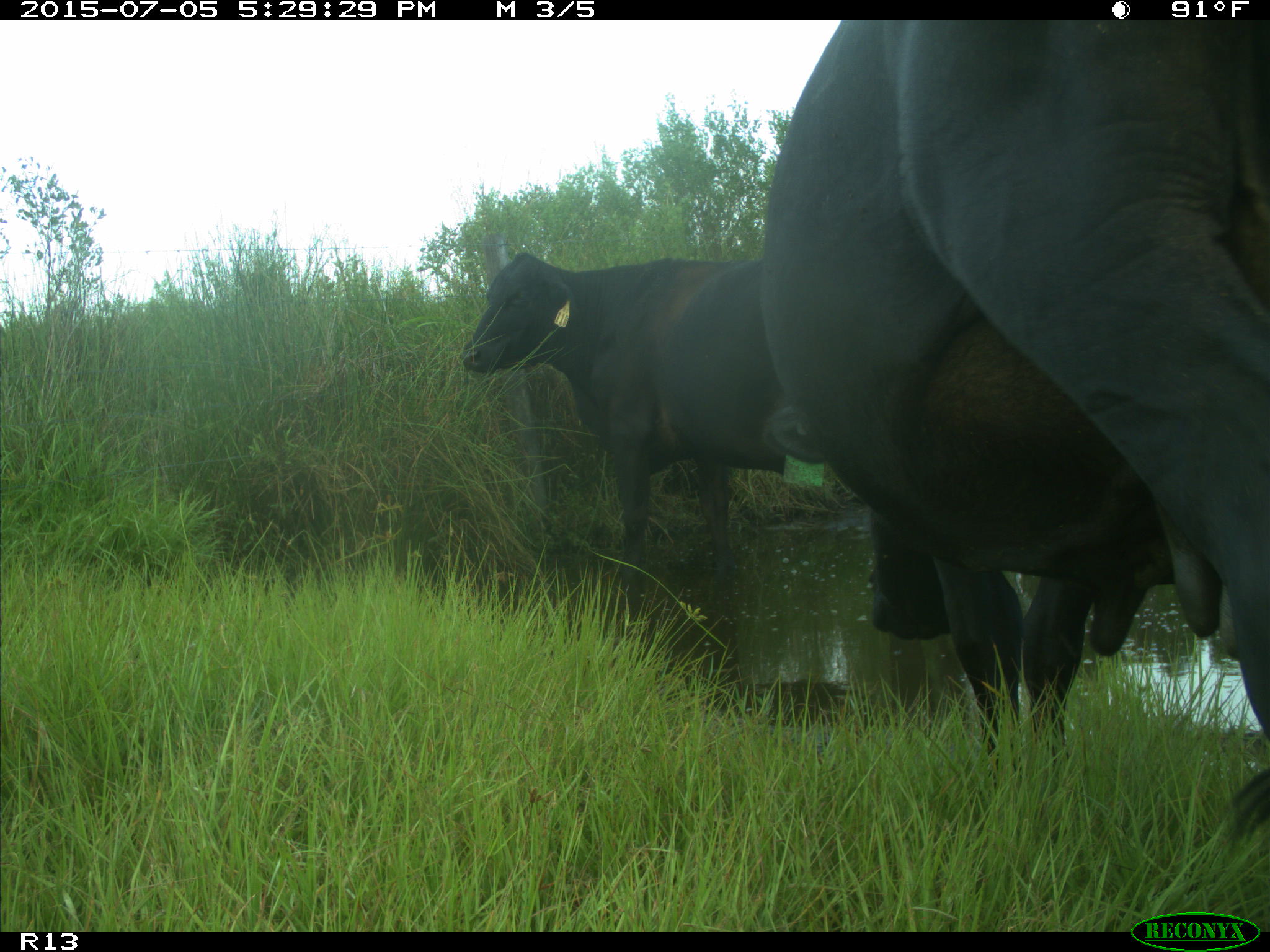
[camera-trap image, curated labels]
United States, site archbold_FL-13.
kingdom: Animalia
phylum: Chordata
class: Mammalia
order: Artiodactyla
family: Bovidae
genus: Bos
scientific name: Bos taurus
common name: domestic cow